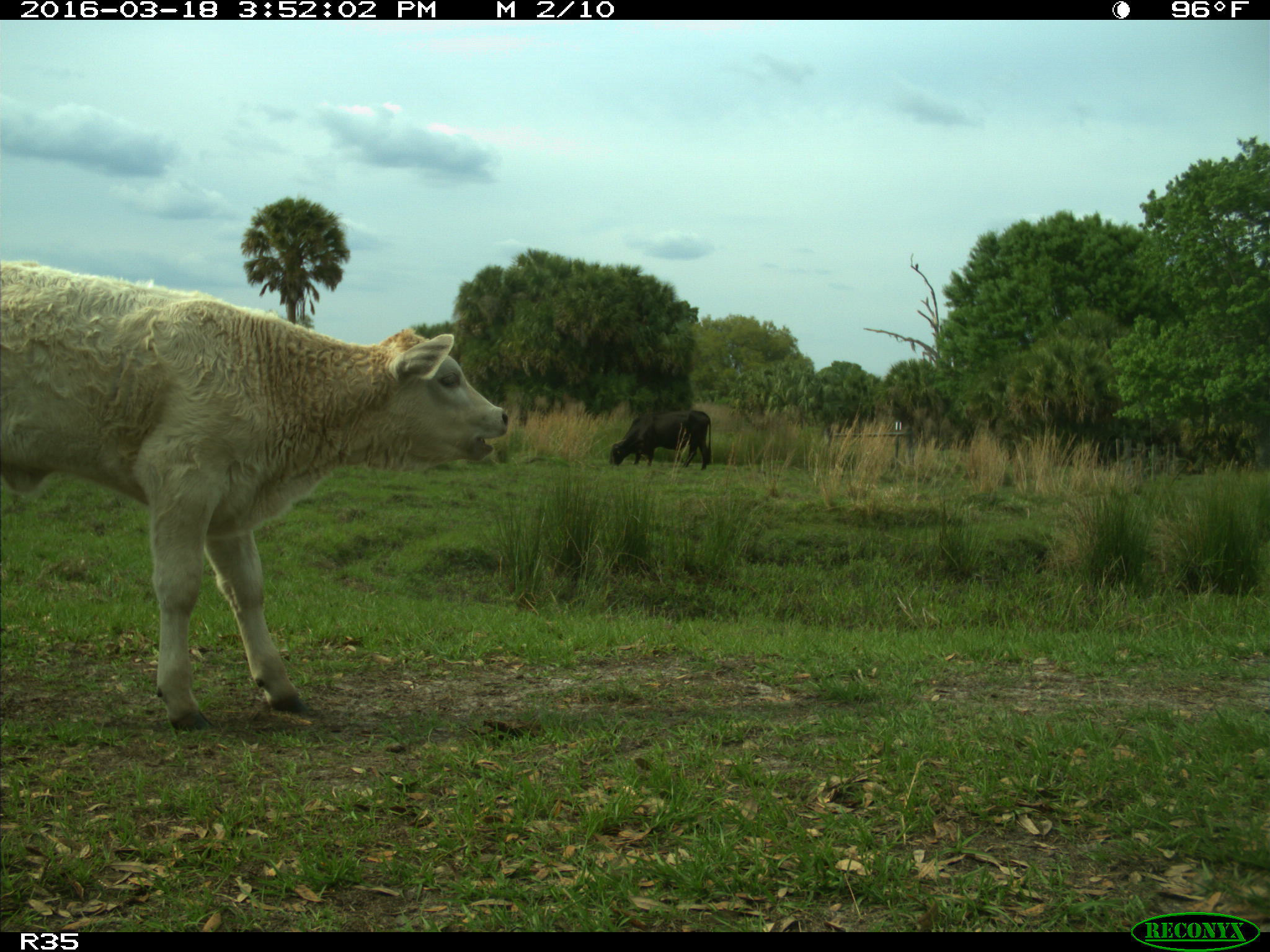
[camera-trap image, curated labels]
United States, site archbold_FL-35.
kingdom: Animalia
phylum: Chordata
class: Mammalia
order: Artiodactyla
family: Bovidae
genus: Bos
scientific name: Bos taurus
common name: domestic cow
Bos taurus (domestic cow).